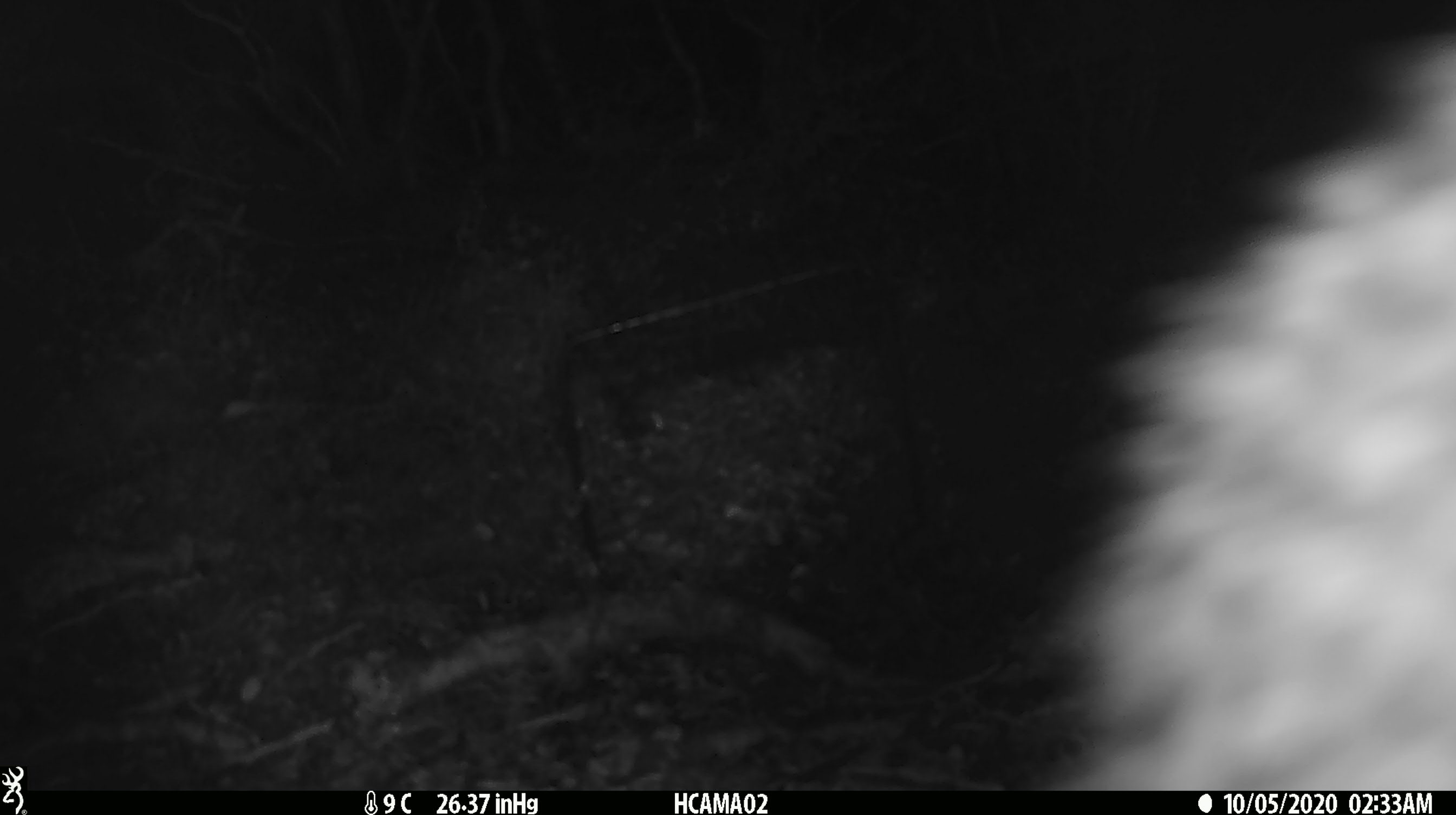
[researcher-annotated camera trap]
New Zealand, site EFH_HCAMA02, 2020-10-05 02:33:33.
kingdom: Animalia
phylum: Chordata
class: Aves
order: Apterygiformes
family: Apterygidae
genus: Apteryx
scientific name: Apteryx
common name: kiwi